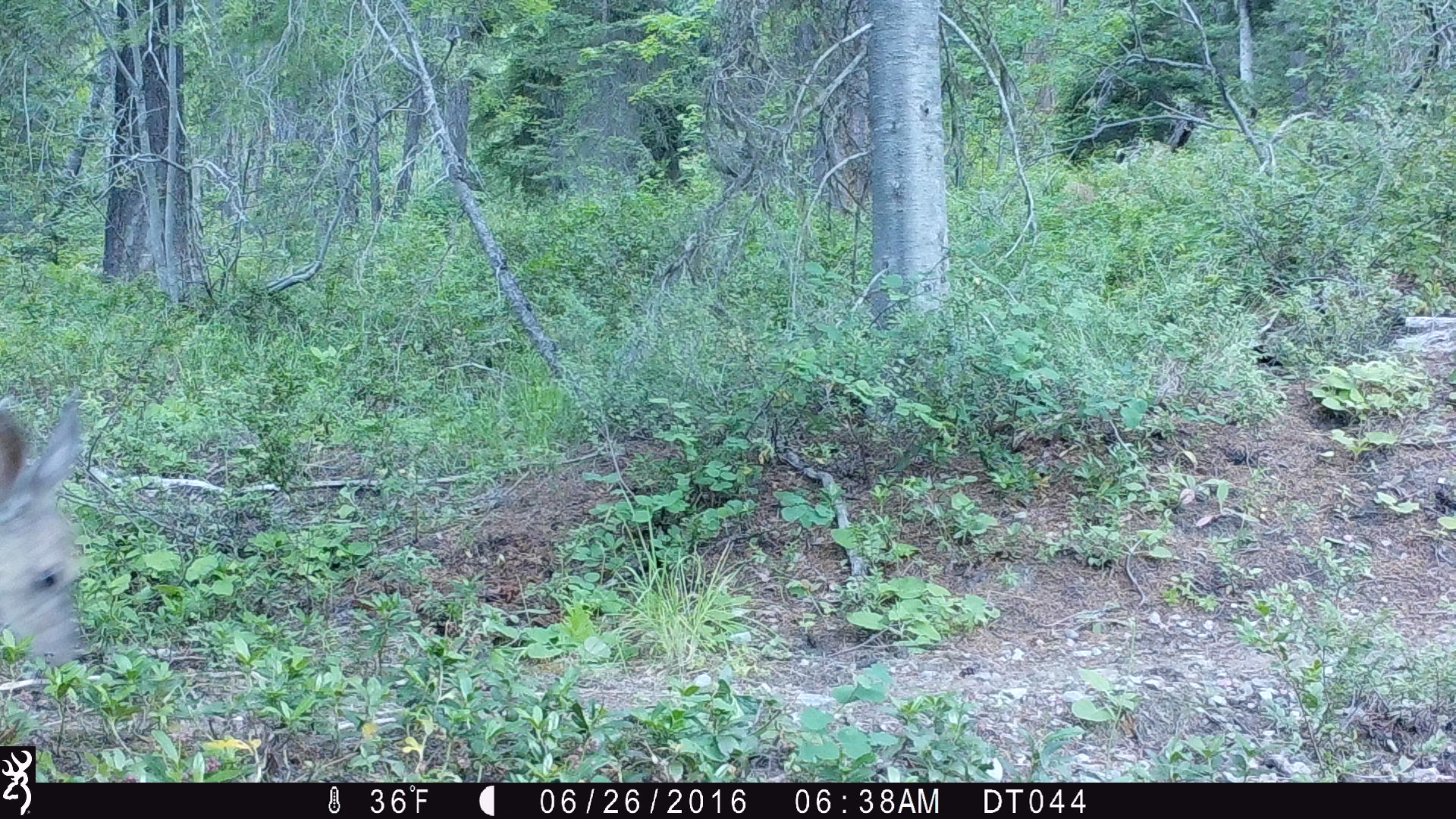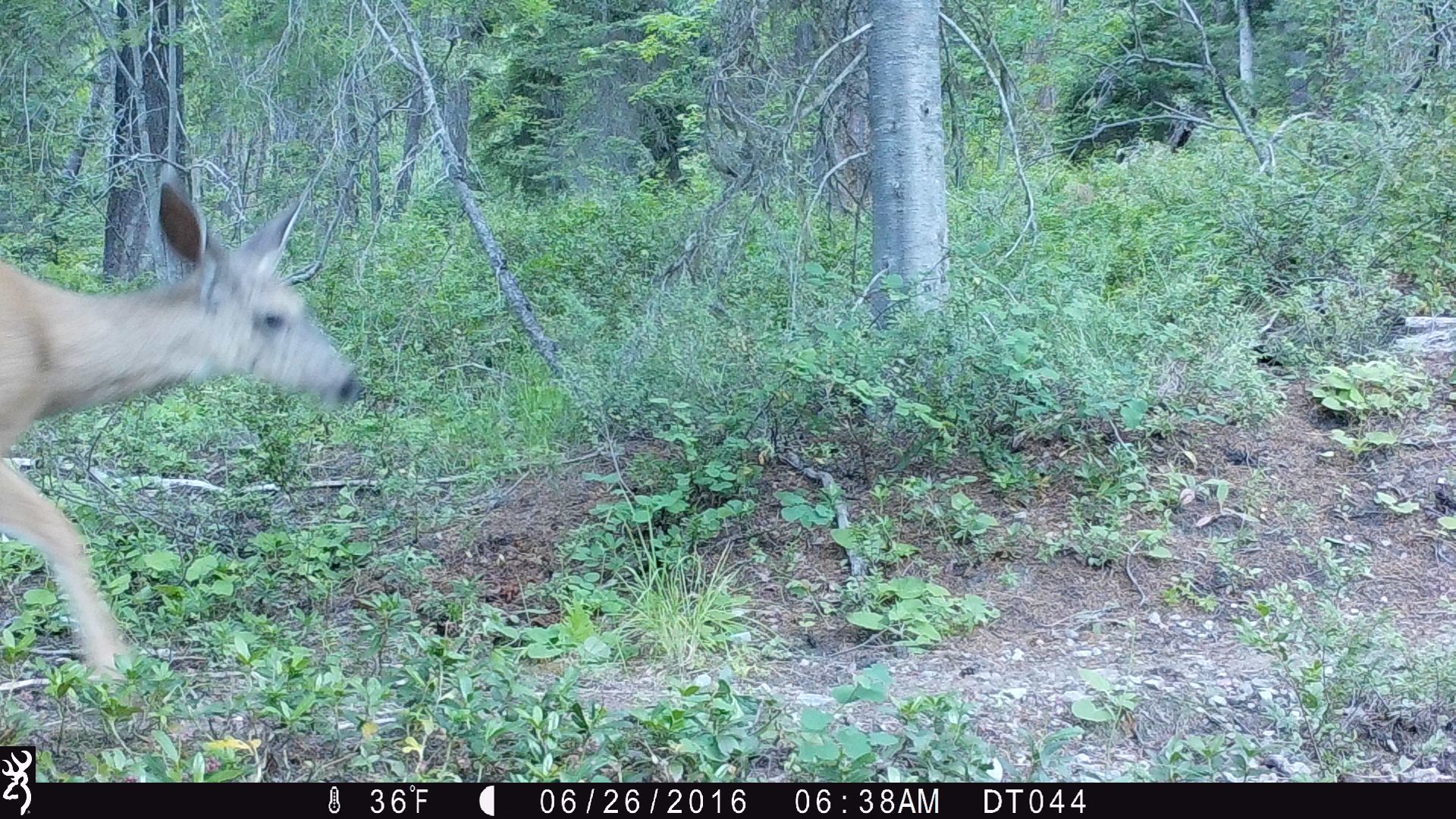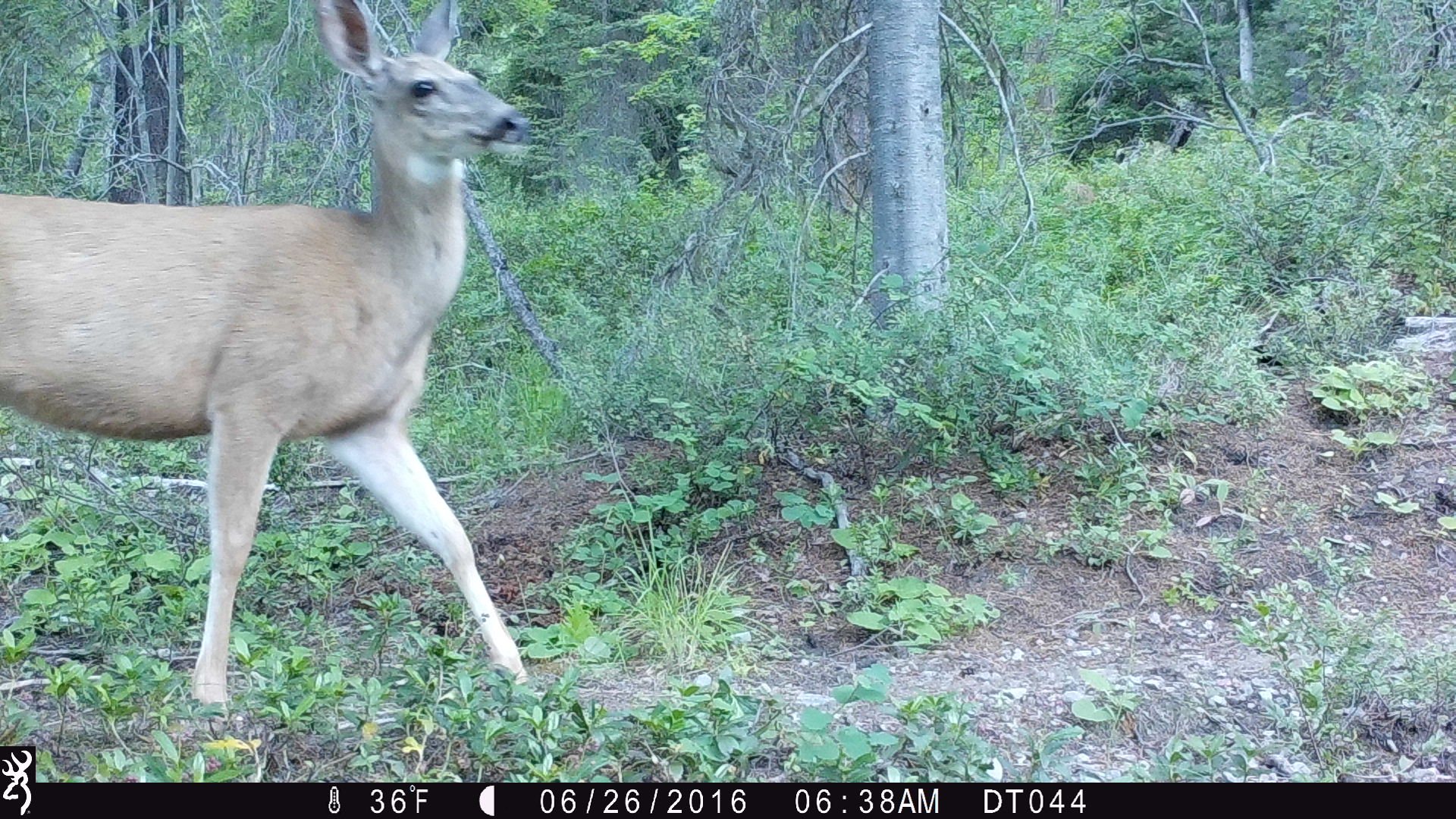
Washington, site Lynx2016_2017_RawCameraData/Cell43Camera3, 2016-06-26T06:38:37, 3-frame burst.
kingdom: Animalia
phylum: Chordata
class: Mammalia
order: Artiodactyla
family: Cervidae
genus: Odocoileus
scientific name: Odocoileus hemionus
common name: mule deer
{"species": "Odocoileus hemionus (mule deer)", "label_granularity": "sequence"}